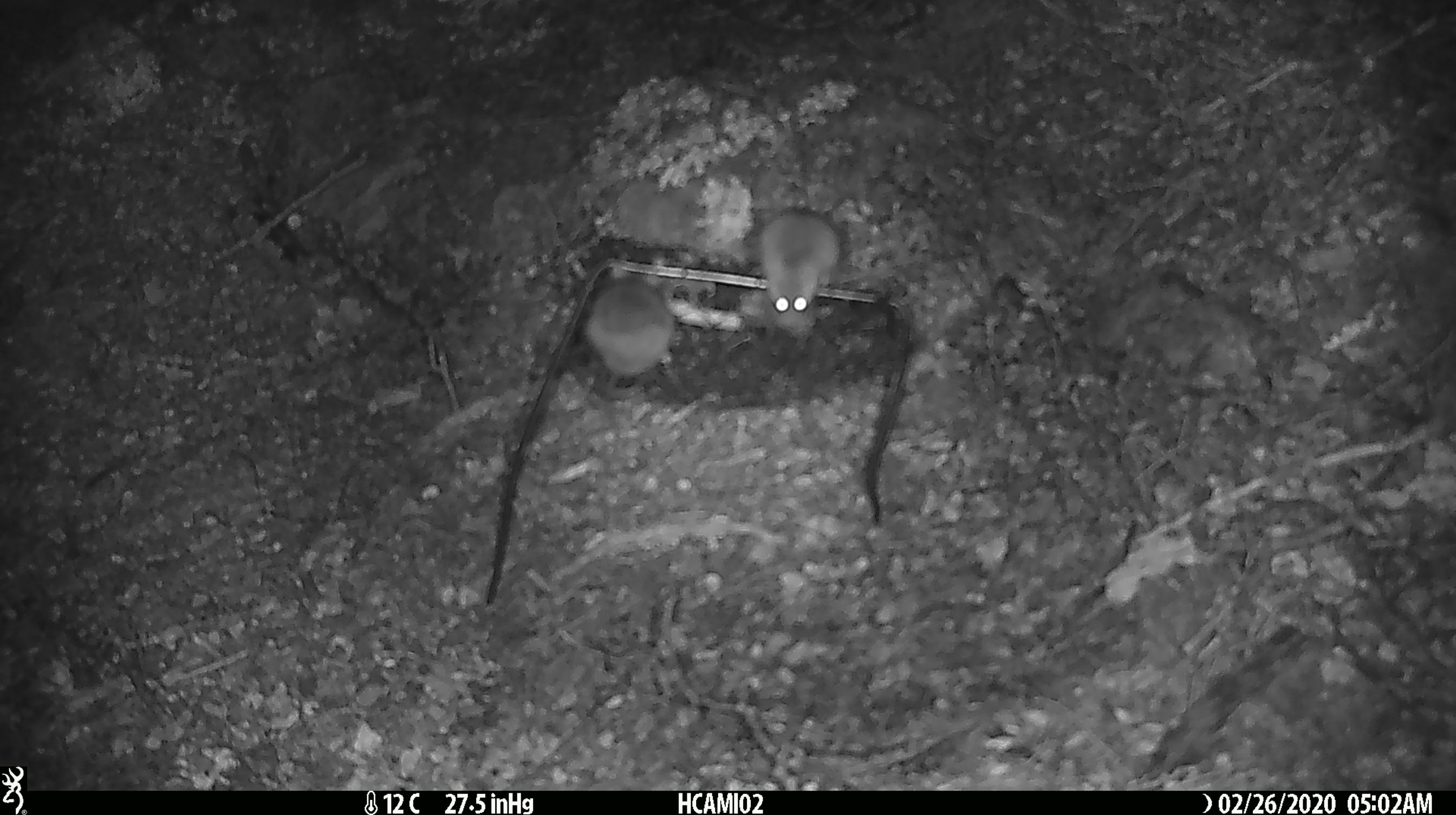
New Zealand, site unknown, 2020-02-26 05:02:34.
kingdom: Animalia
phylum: Chordata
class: Mammalia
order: Rodentia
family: Muridae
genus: Mus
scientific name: Mus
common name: mouse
Mouse (Mus).